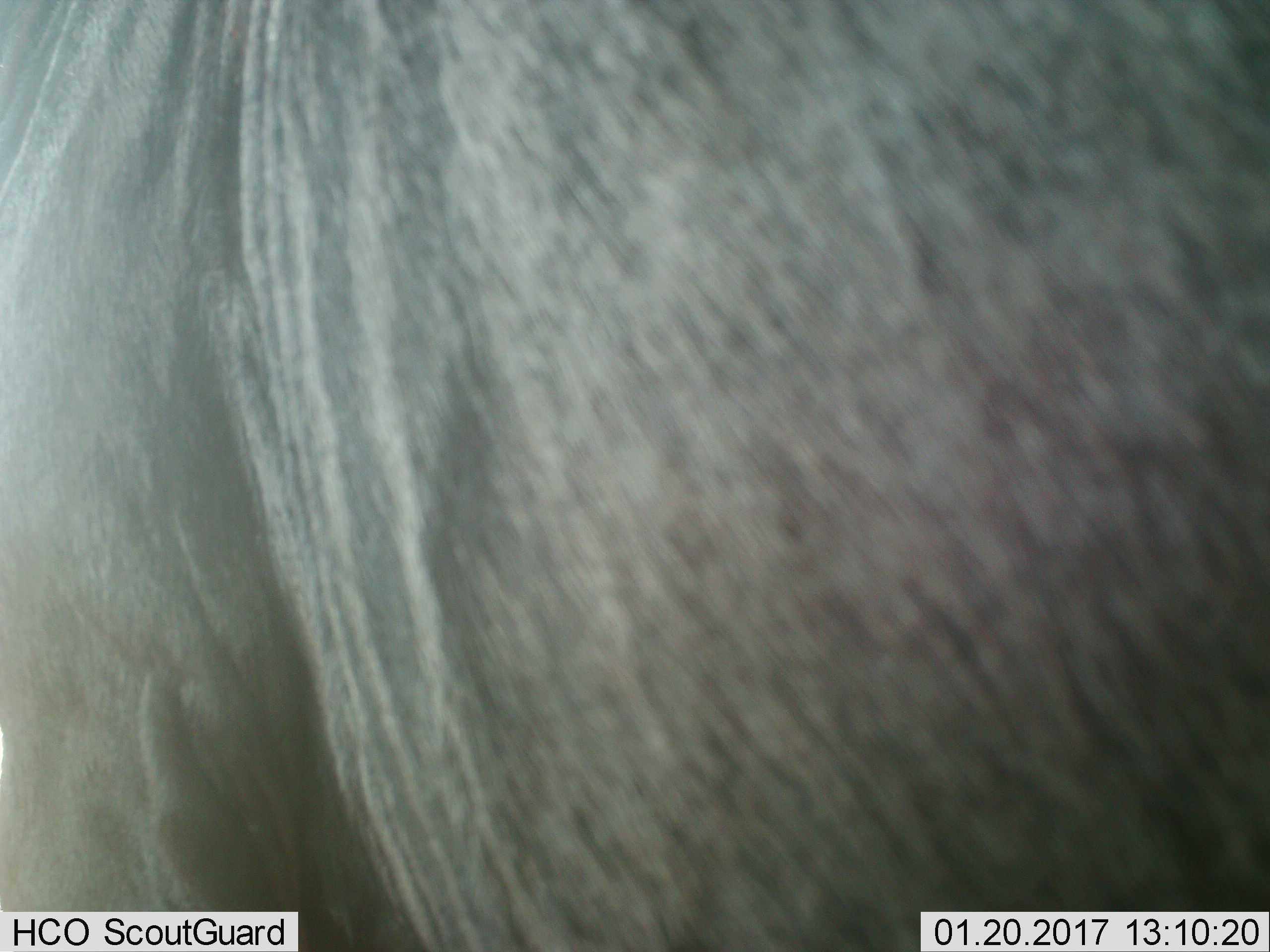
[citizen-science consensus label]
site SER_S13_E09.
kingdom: Animalia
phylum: Chordata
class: Mammalia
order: Artiodactyla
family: Bovidae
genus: Connochaetes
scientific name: Connochaetes taurinus taurinus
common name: blue wildebeest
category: wildebeestblue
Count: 1.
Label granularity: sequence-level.